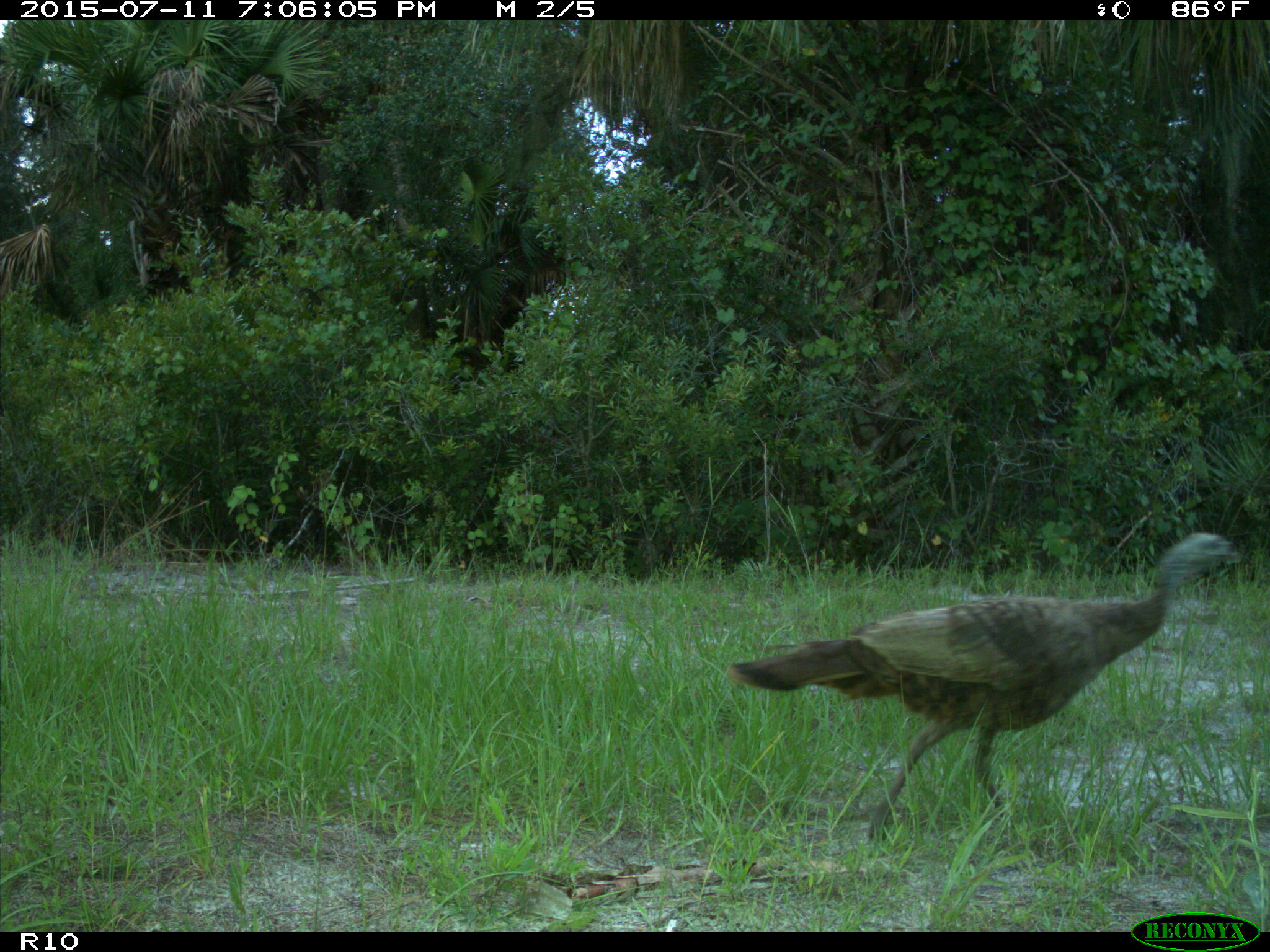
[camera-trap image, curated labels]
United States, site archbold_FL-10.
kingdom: Animalia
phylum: Chordata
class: Aves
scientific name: Aves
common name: birds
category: unidentified bird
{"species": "unidentified bird (birds) (Aves)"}